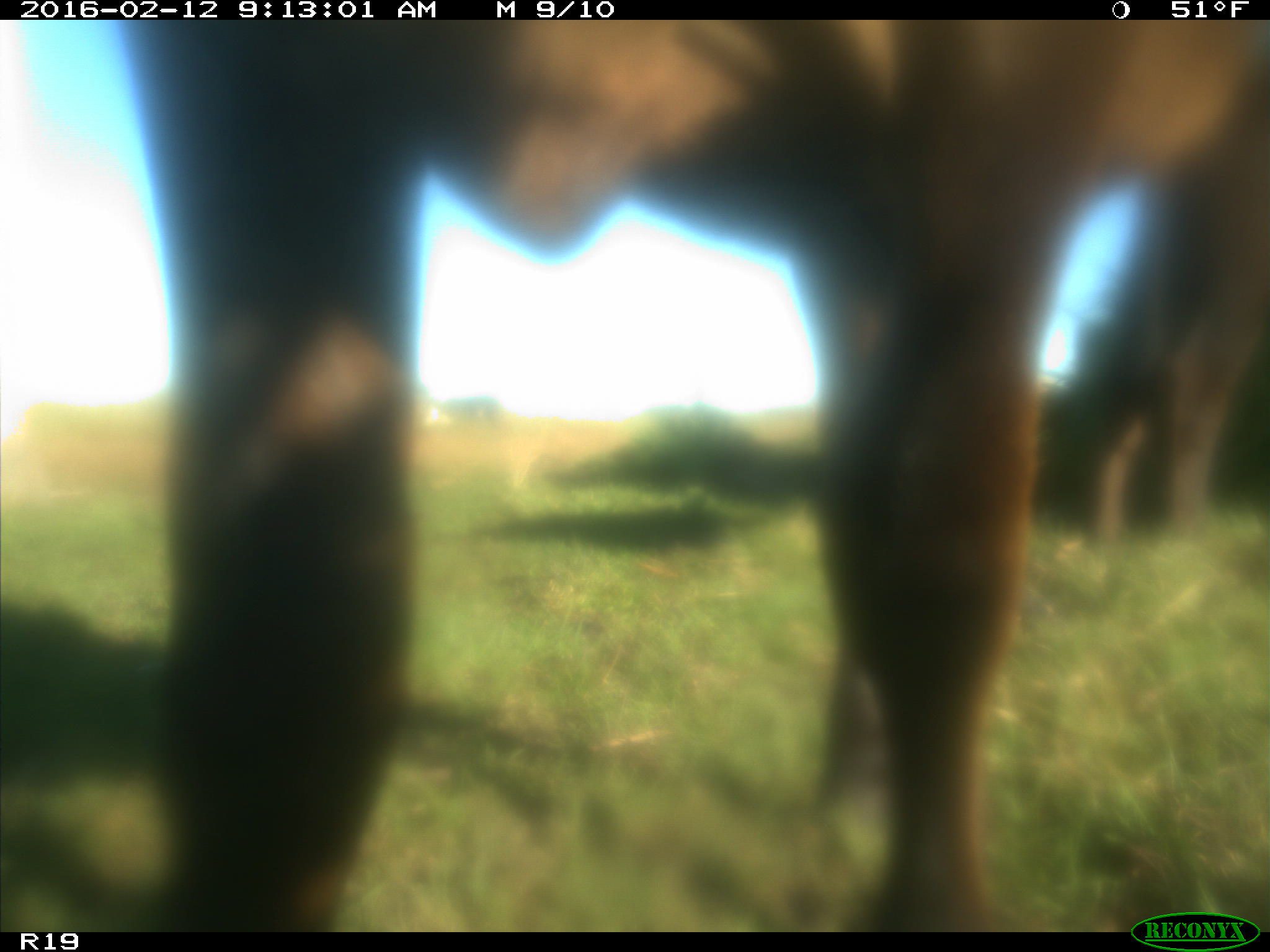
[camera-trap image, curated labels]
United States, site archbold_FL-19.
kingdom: Animalia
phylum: Chordata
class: Mammalia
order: Artiodactyla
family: Bovidae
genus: Bos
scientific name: Bos taurus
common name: domestic cow